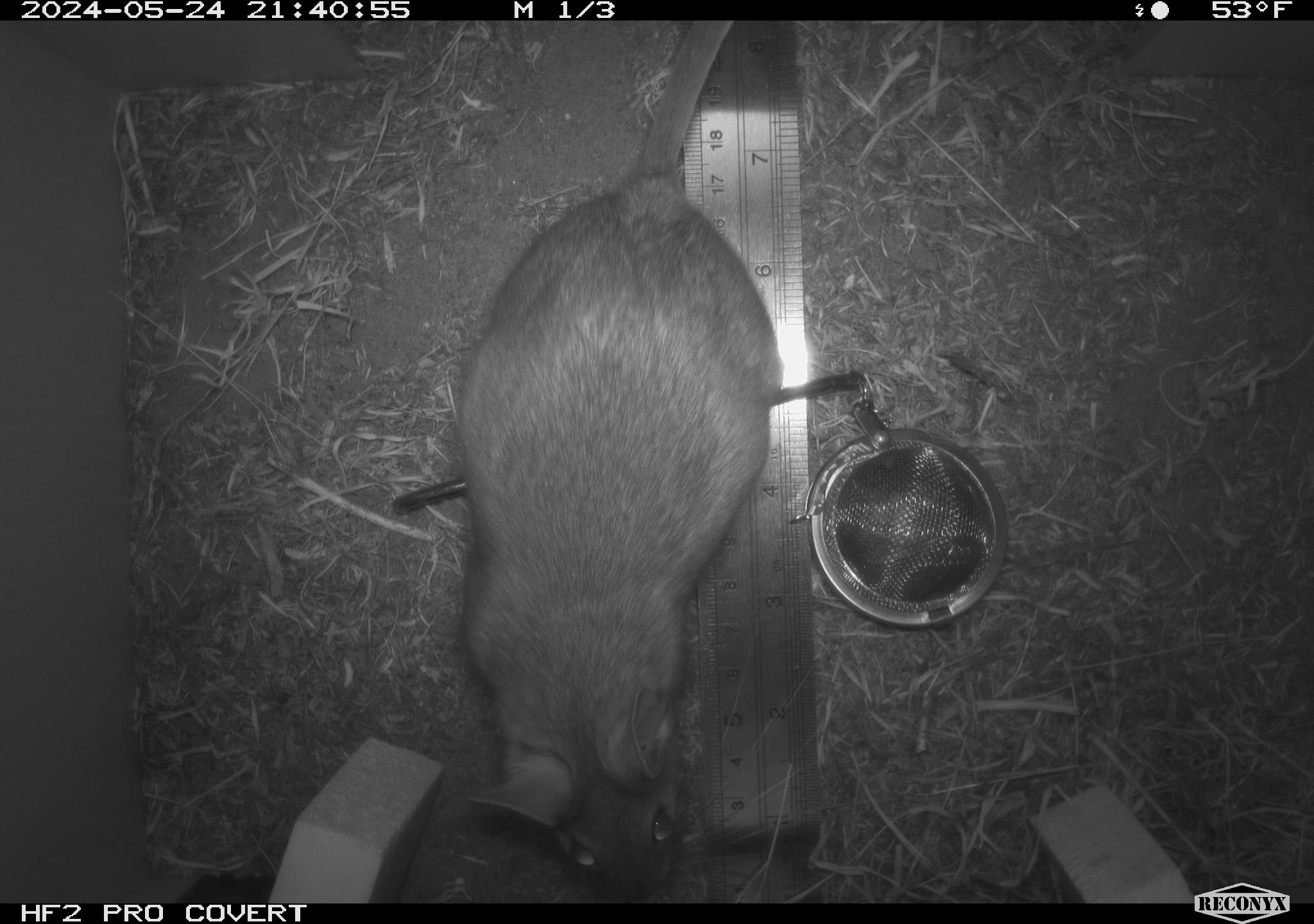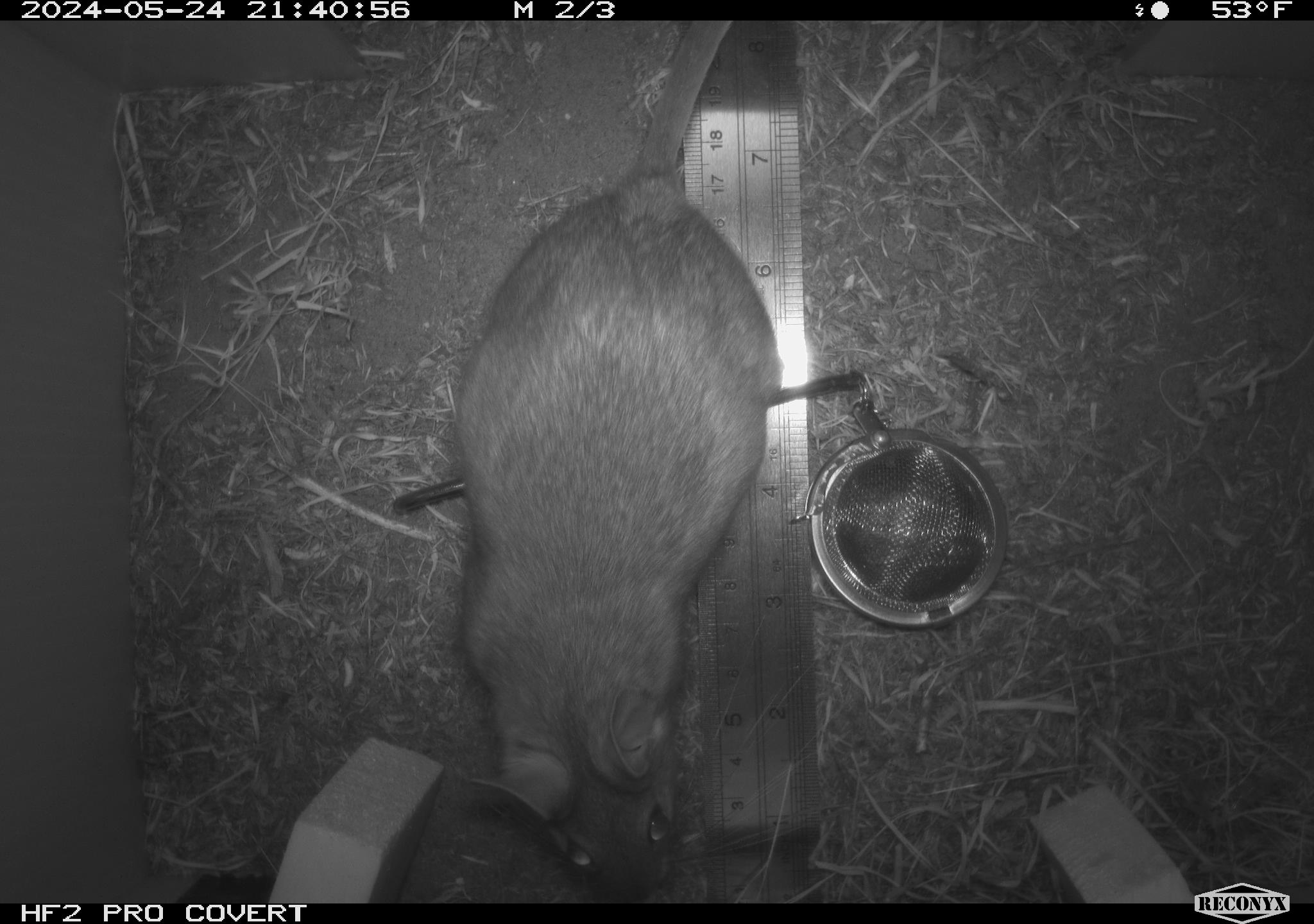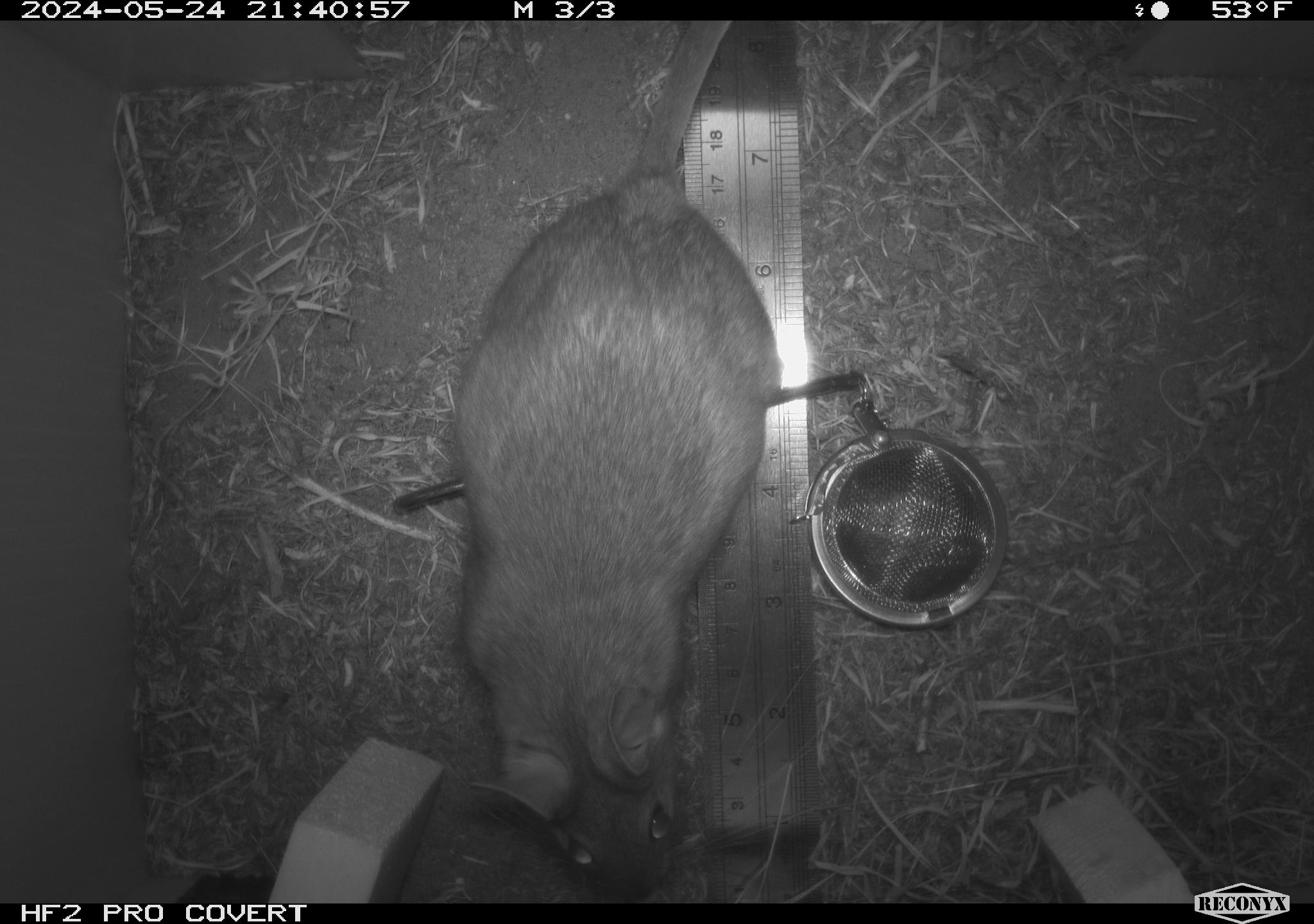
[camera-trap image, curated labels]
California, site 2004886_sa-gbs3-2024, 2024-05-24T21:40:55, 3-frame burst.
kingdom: Animalia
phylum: Chordata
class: Mammalia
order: Rodentia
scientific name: Rodentia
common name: woodrat or rat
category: woodrat or rat species